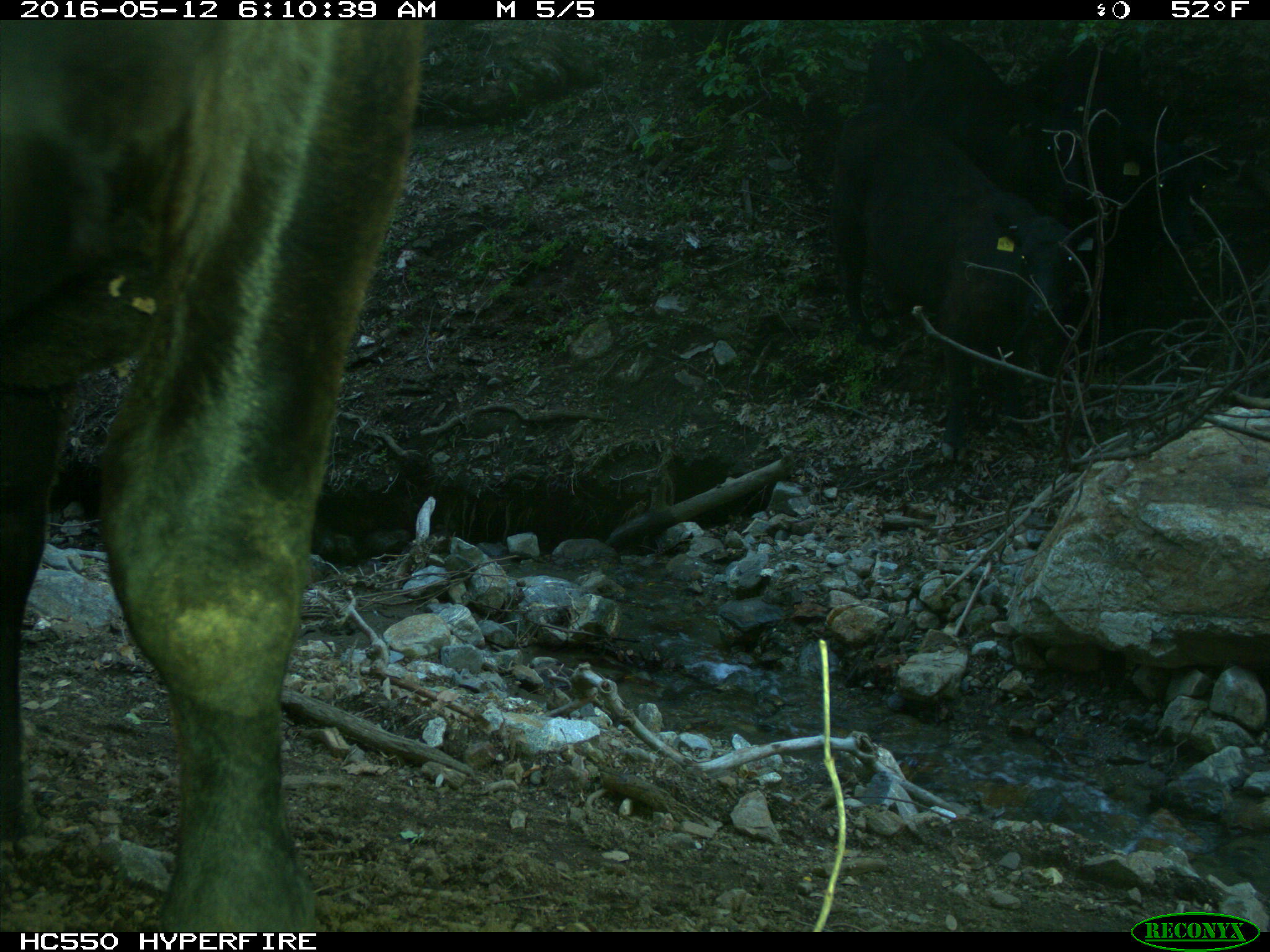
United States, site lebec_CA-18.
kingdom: Animalia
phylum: Chordata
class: Mammalia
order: Artiodactyla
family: Bovidae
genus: Bos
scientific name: Bos taurus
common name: domestic cow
Bos taurus (domestic cow).